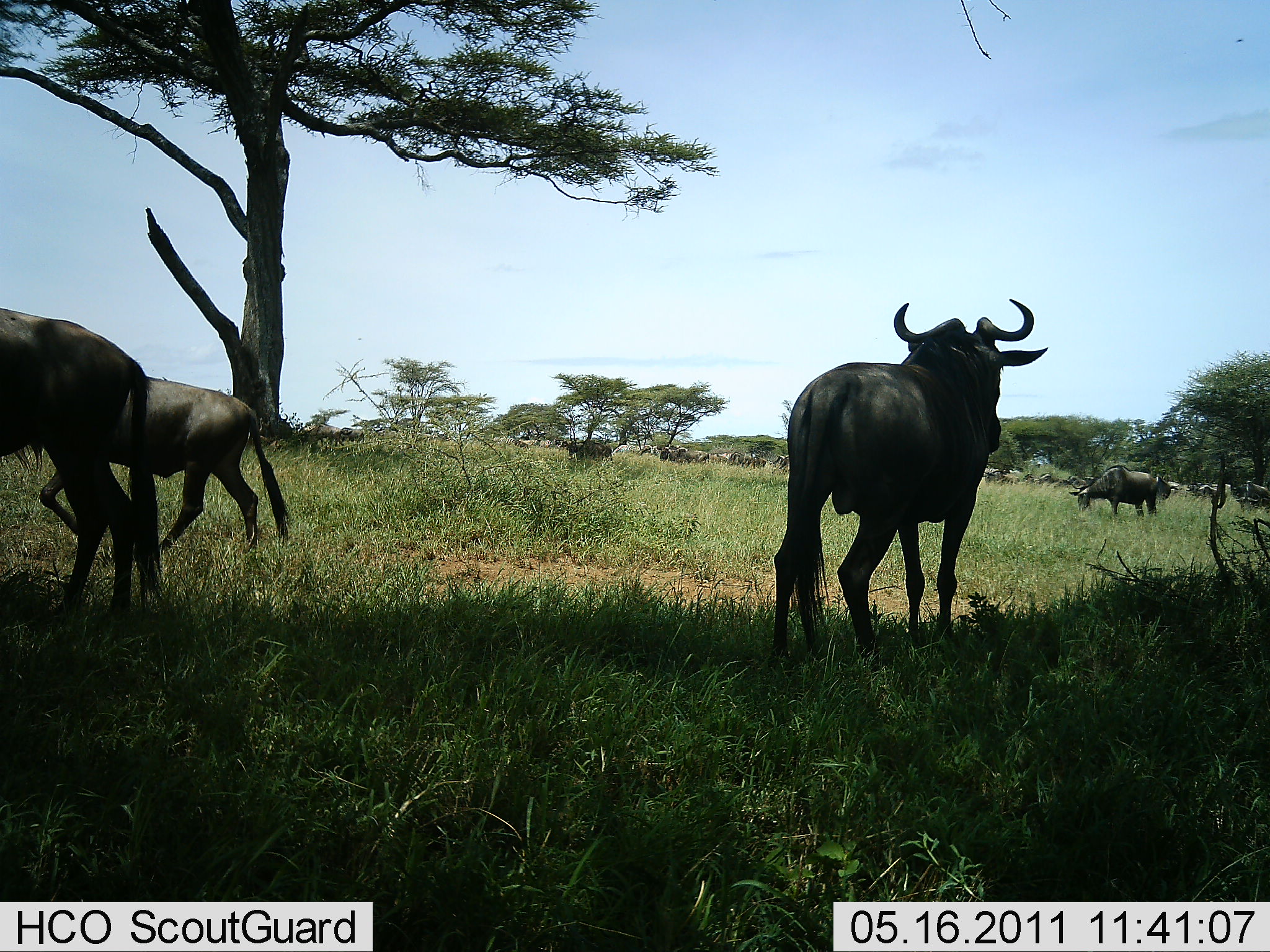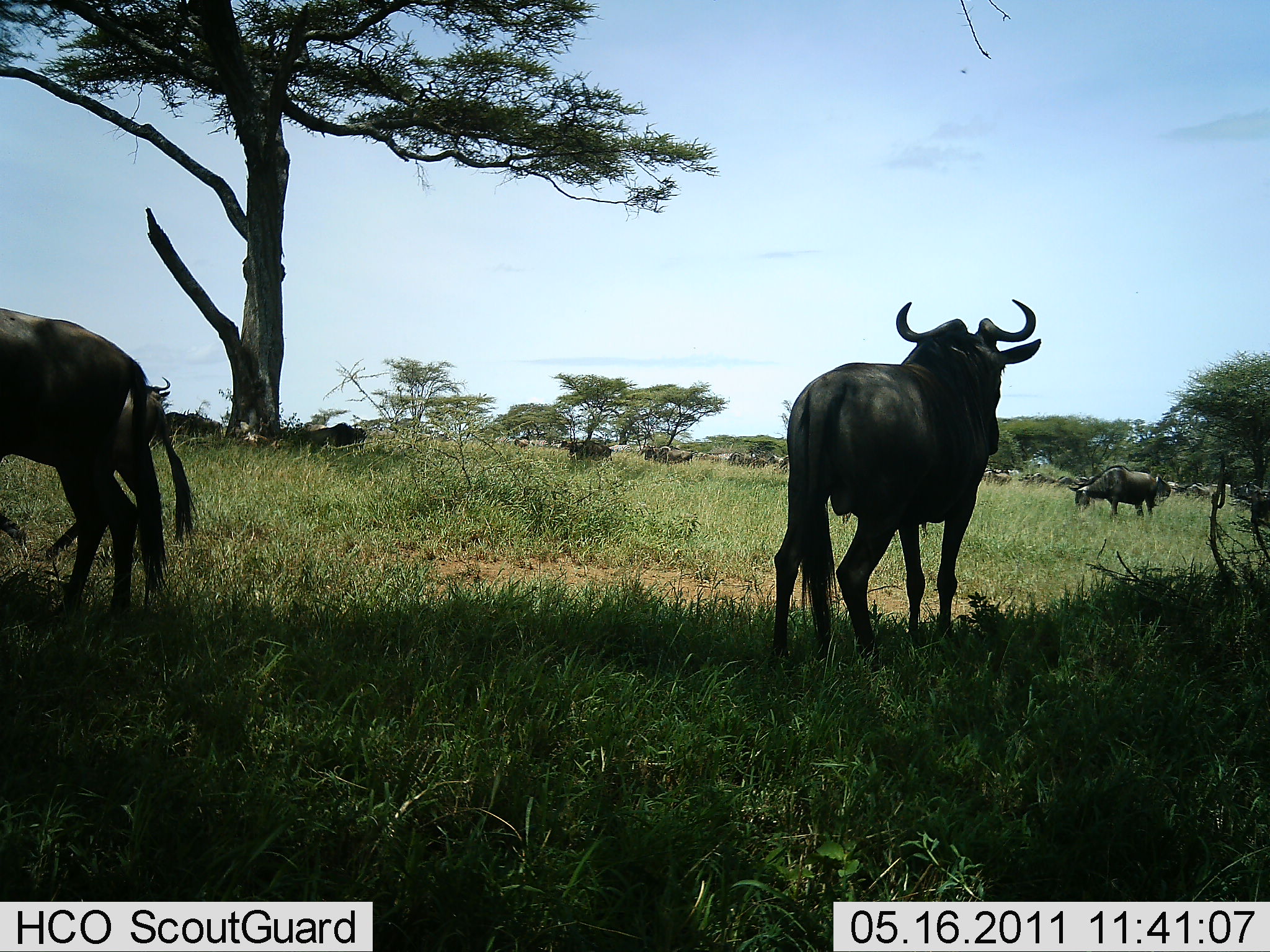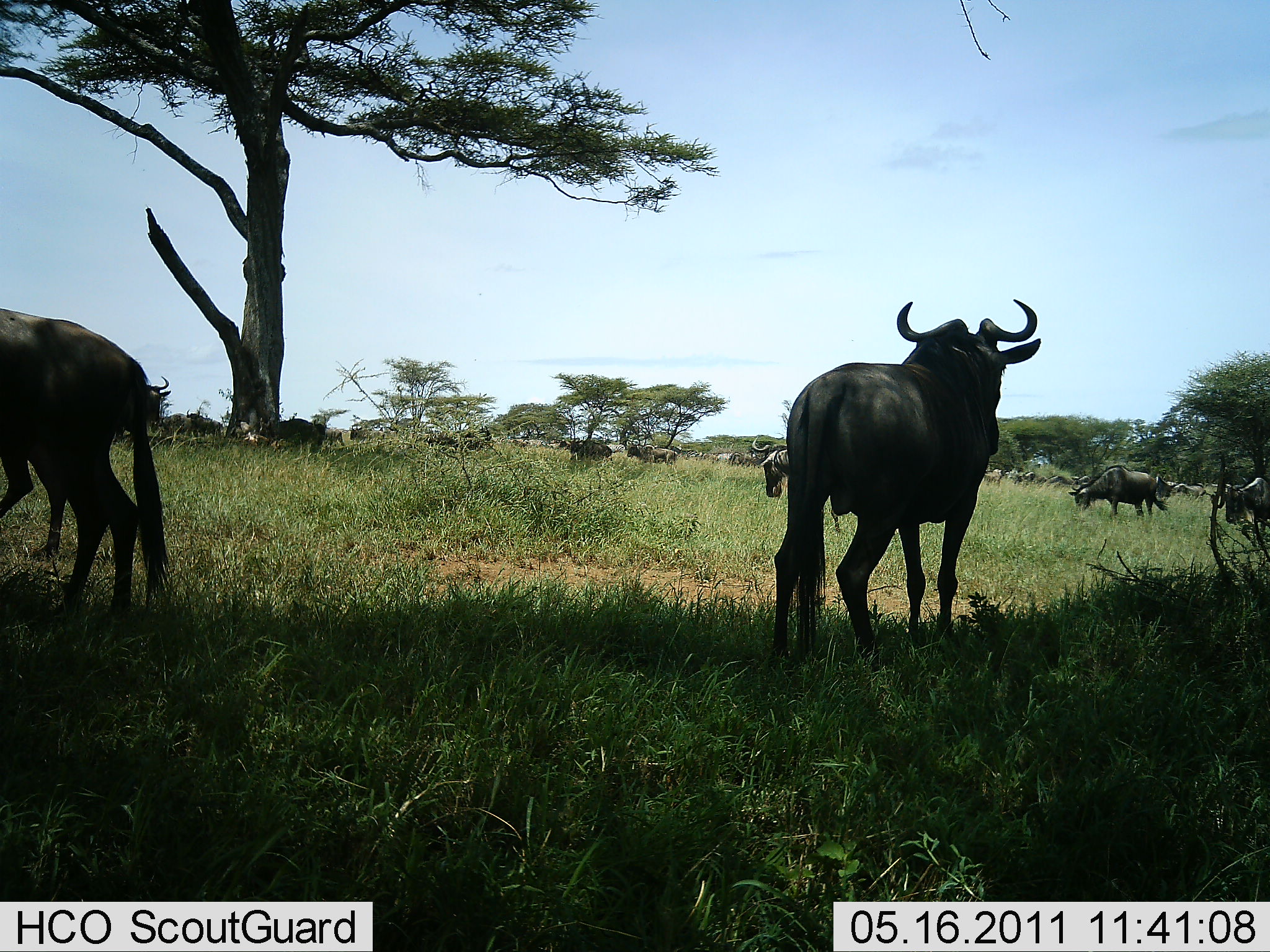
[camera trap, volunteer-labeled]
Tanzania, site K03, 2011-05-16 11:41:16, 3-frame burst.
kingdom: Animalia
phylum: Chordata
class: Mammalia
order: Artiodactyla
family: Bovidae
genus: Connochaetes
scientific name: Connochaetes taurinus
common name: blue wildebeest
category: wildebeest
Wildebeest (blue wildebeest) (Connochaetes taurinus), count 11-50. Behavior (volunteer vote fractions): standing 87%, resting 13%, moving 80%, interacting 7%. Young present (vote fraction): 0%. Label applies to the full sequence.